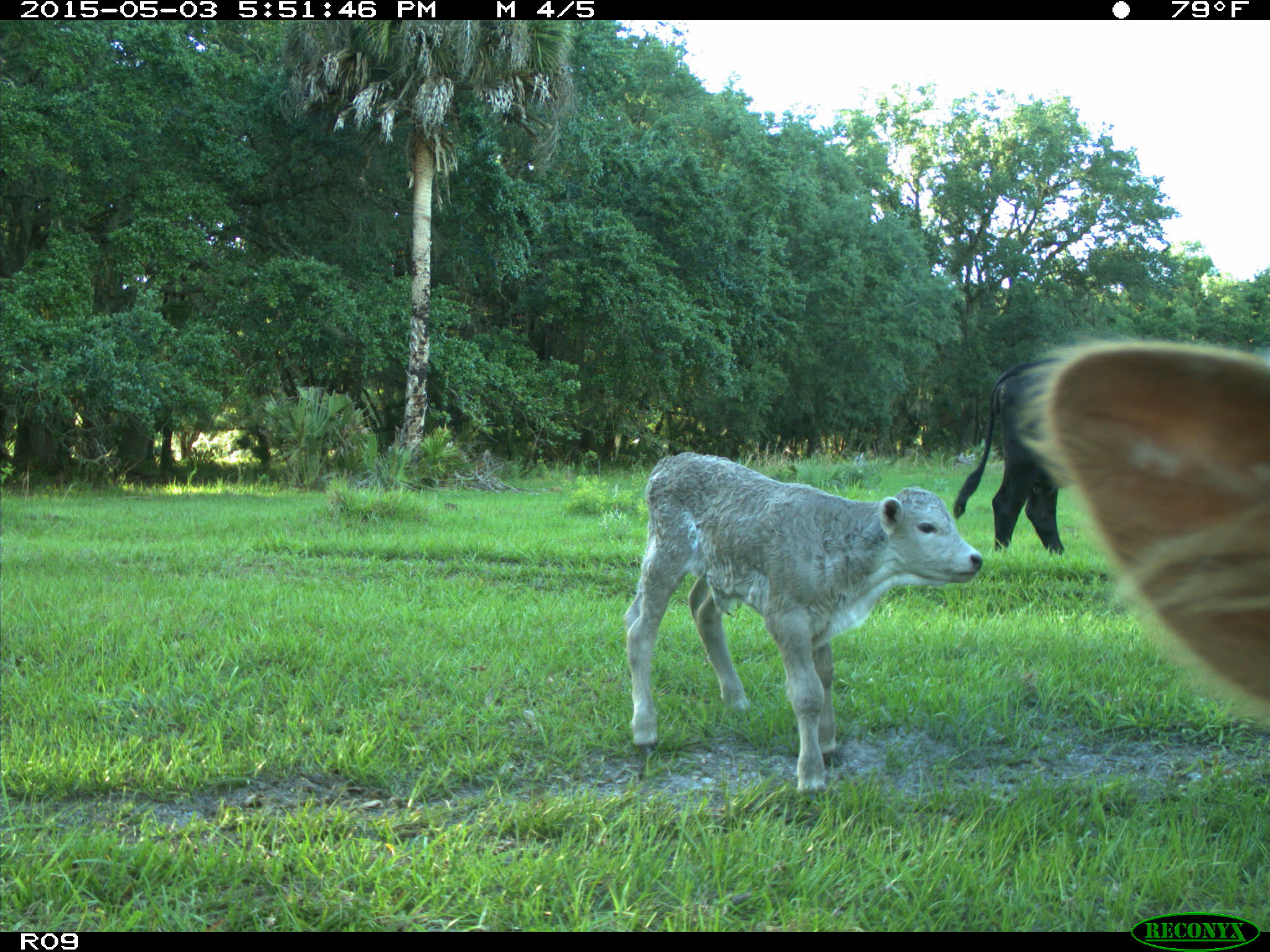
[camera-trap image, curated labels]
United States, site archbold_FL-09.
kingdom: Animalia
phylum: Chordata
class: Mammalia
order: Artiodactyla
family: Bovidae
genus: Bos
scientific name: Bos taurus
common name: domestic cow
Bos taurus (domestic cow).